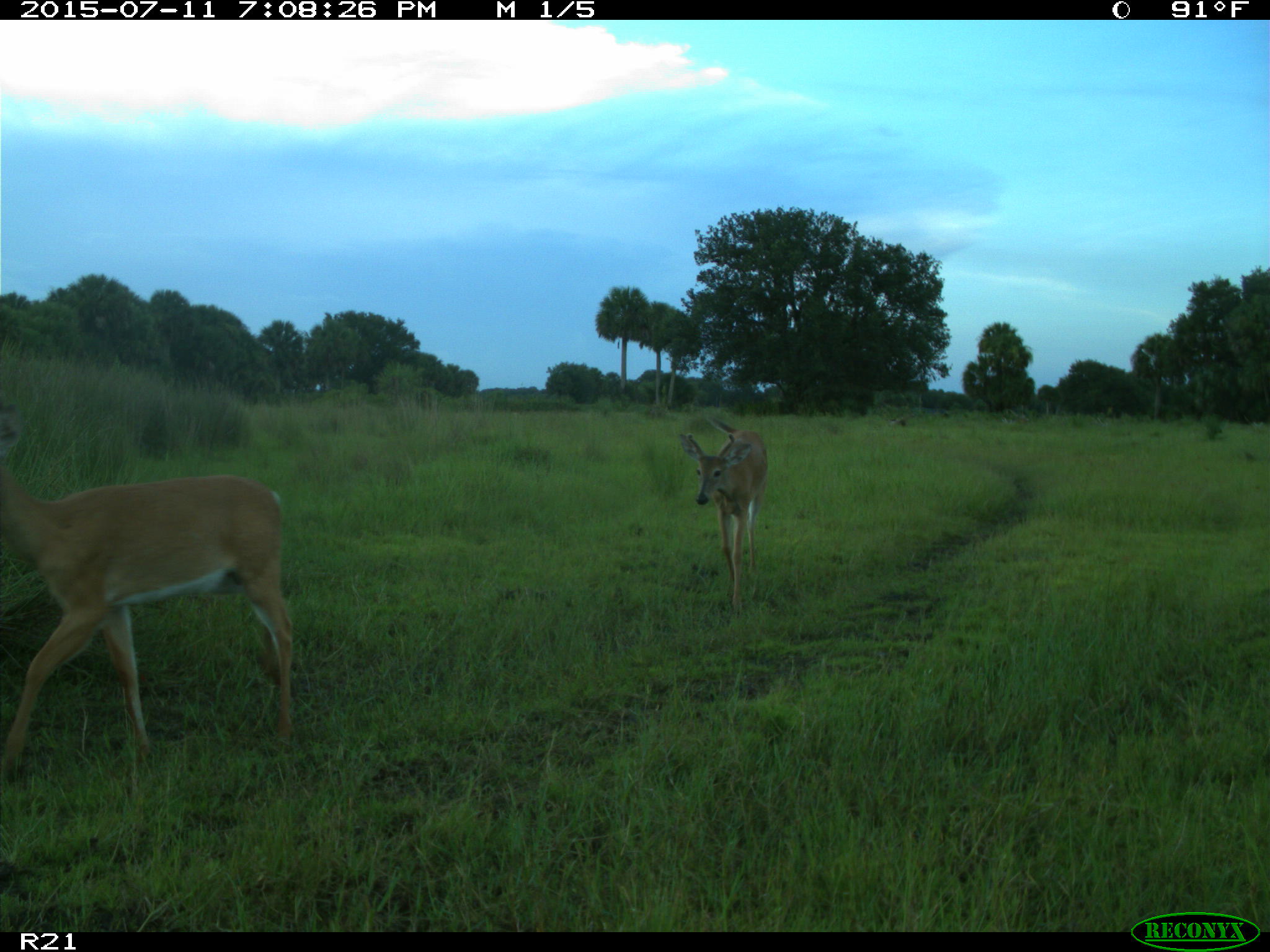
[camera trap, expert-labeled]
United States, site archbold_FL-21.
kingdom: Animalia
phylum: Chordata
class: Mammalia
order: Artiodactyla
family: Cervidae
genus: Odocoileus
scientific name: Odocoileus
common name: deer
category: unidentified deer